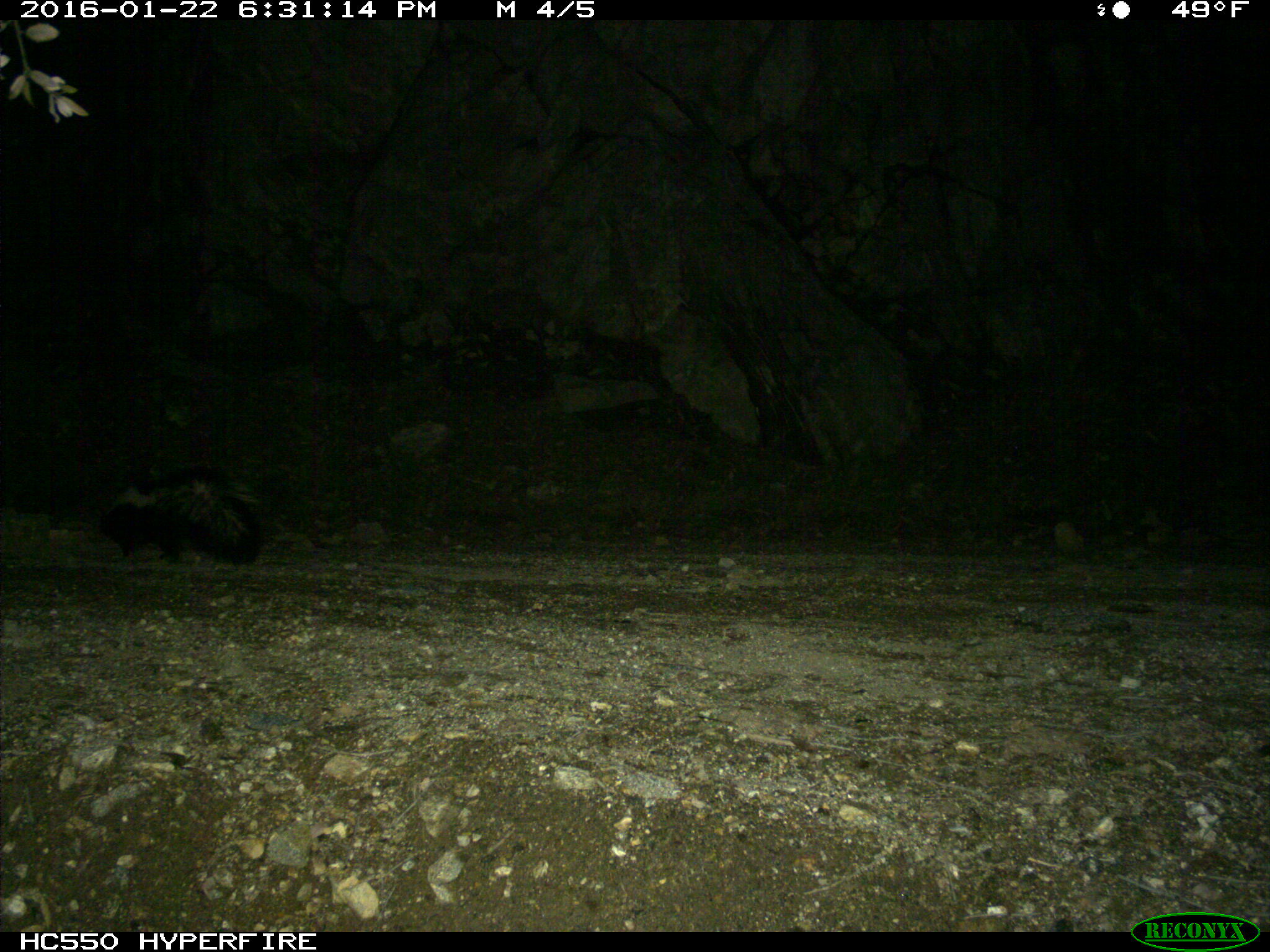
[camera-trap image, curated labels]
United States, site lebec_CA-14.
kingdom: Animalia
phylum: Chordata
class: Mammalia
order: Carnivora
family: Mephitidae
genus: Mephitis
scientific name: Mephitis mephitis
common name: striped skunk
Mephitis mephitis (striped skunk).